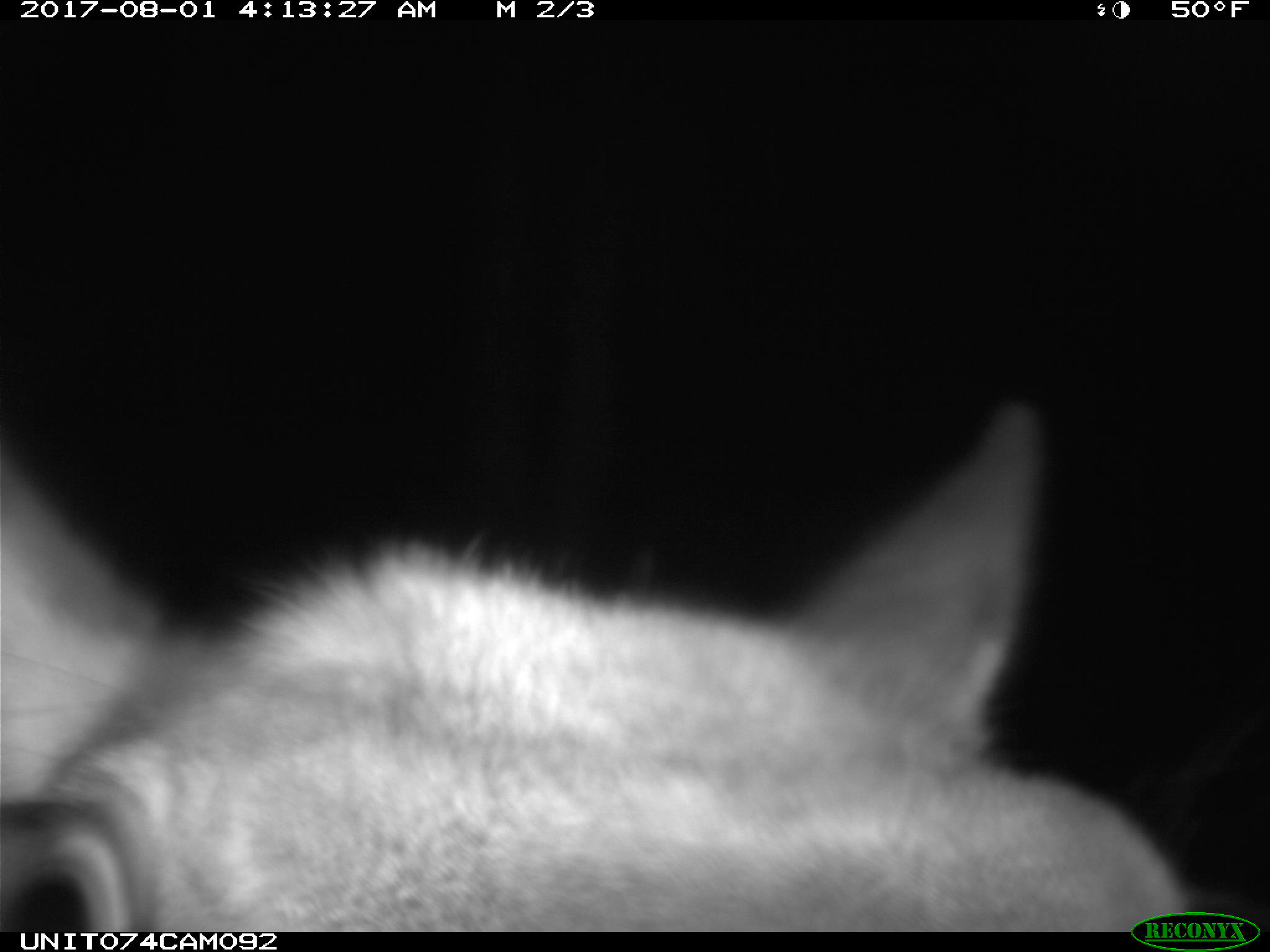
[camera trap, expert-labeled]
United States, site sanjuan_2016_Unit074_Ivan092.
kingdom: Animalia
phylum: Chordata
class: Mammalia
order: Artiodactyla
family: Cervidae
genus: Cervus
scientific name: Cervus elaphus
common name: red deer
Cervus elaphus (red deer).